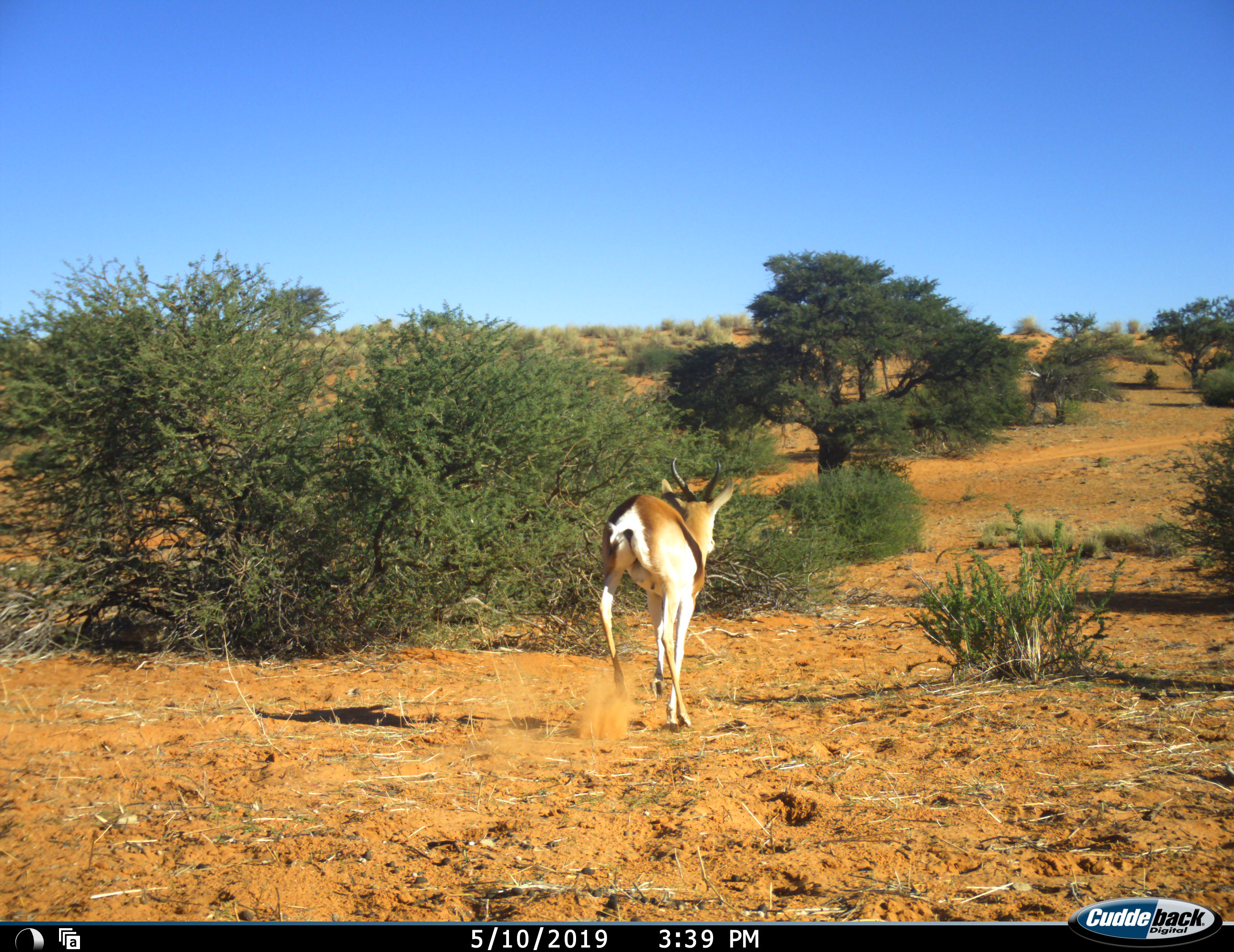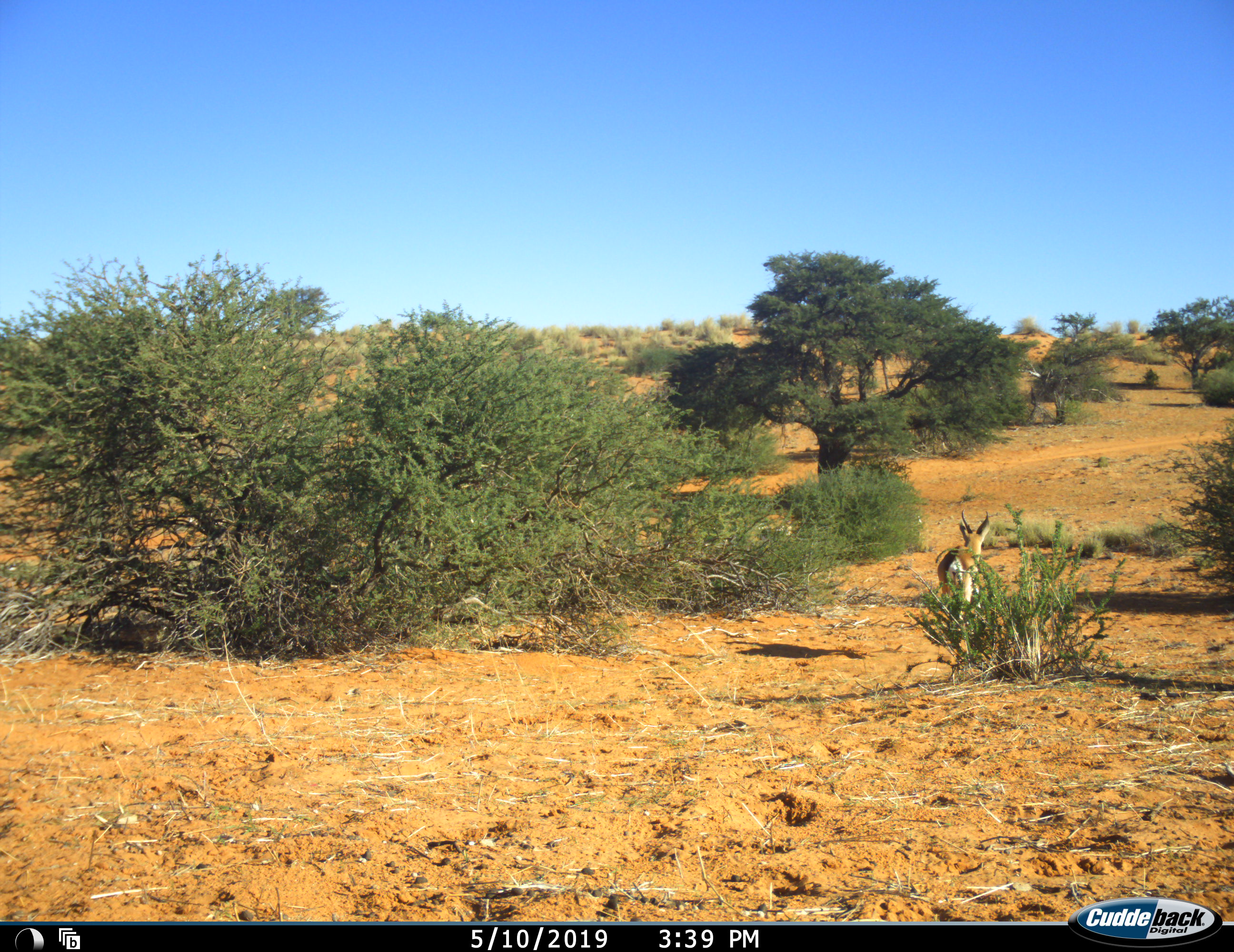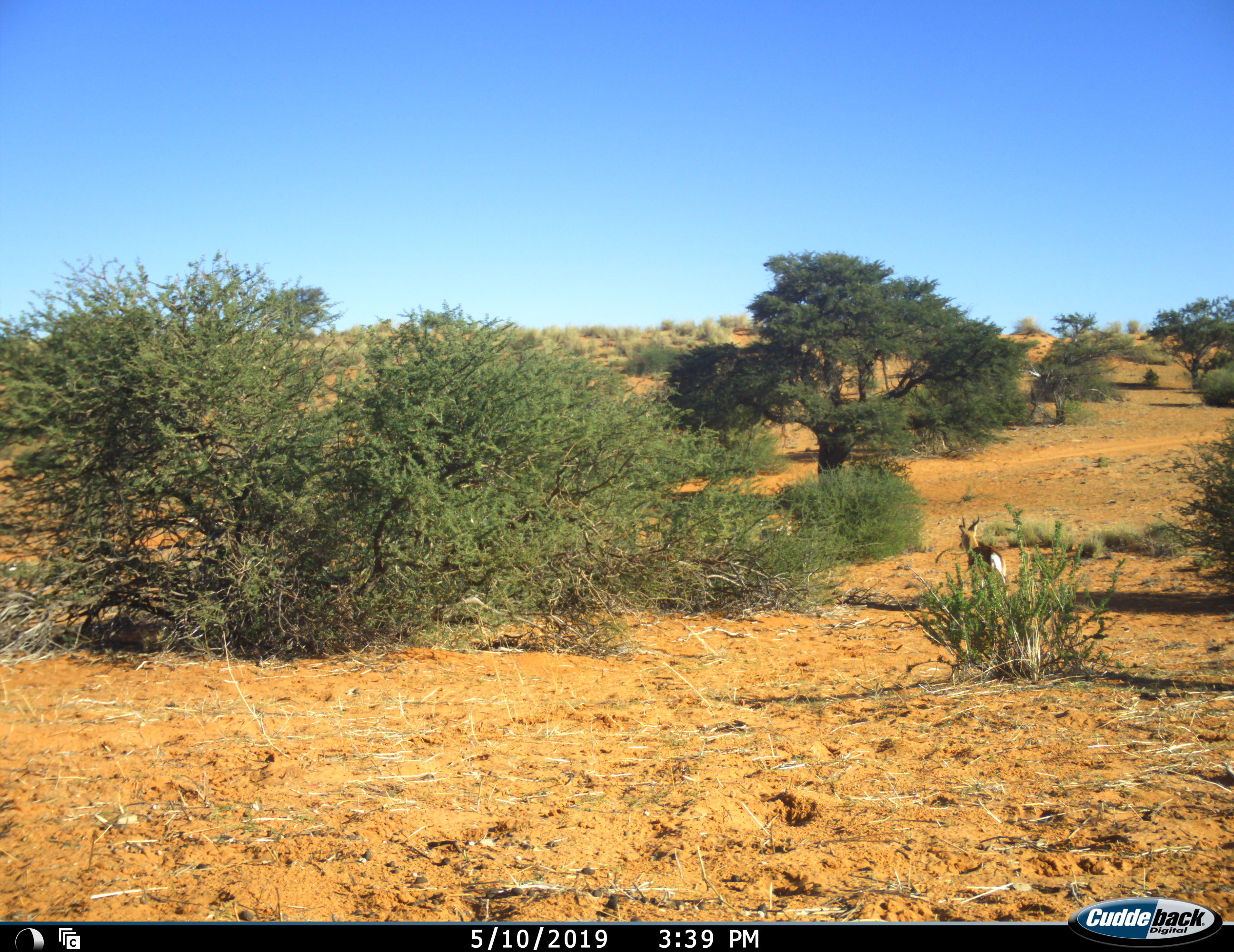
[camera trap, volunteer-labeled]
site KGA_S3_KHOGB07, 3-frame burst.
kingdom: Animalia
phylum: Chordata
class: Mammalia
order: Artiodactyla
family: Bovidae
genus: Antidorcas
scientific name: Antidorcas marsupialis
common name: springbok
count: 1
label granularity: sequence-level